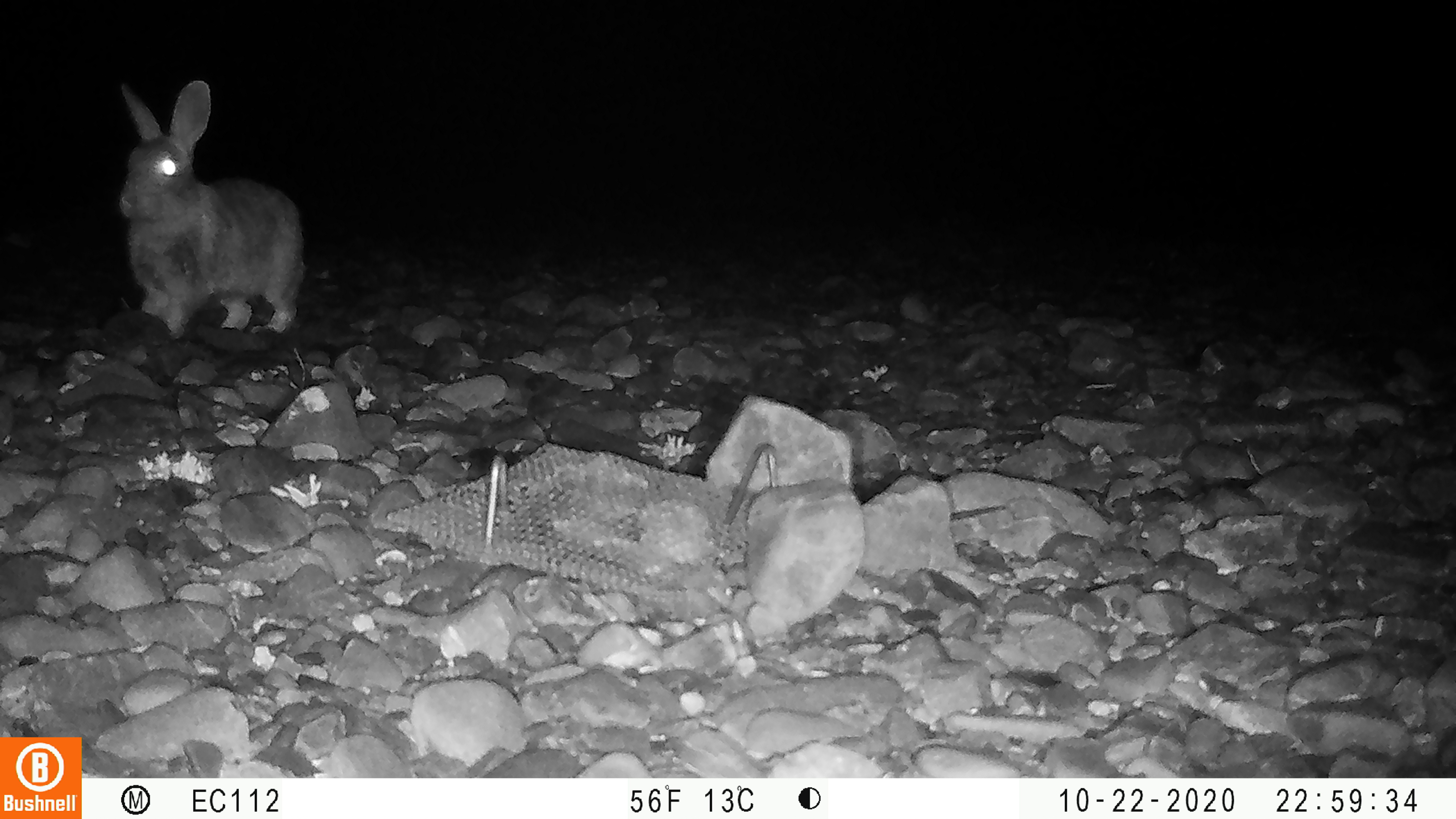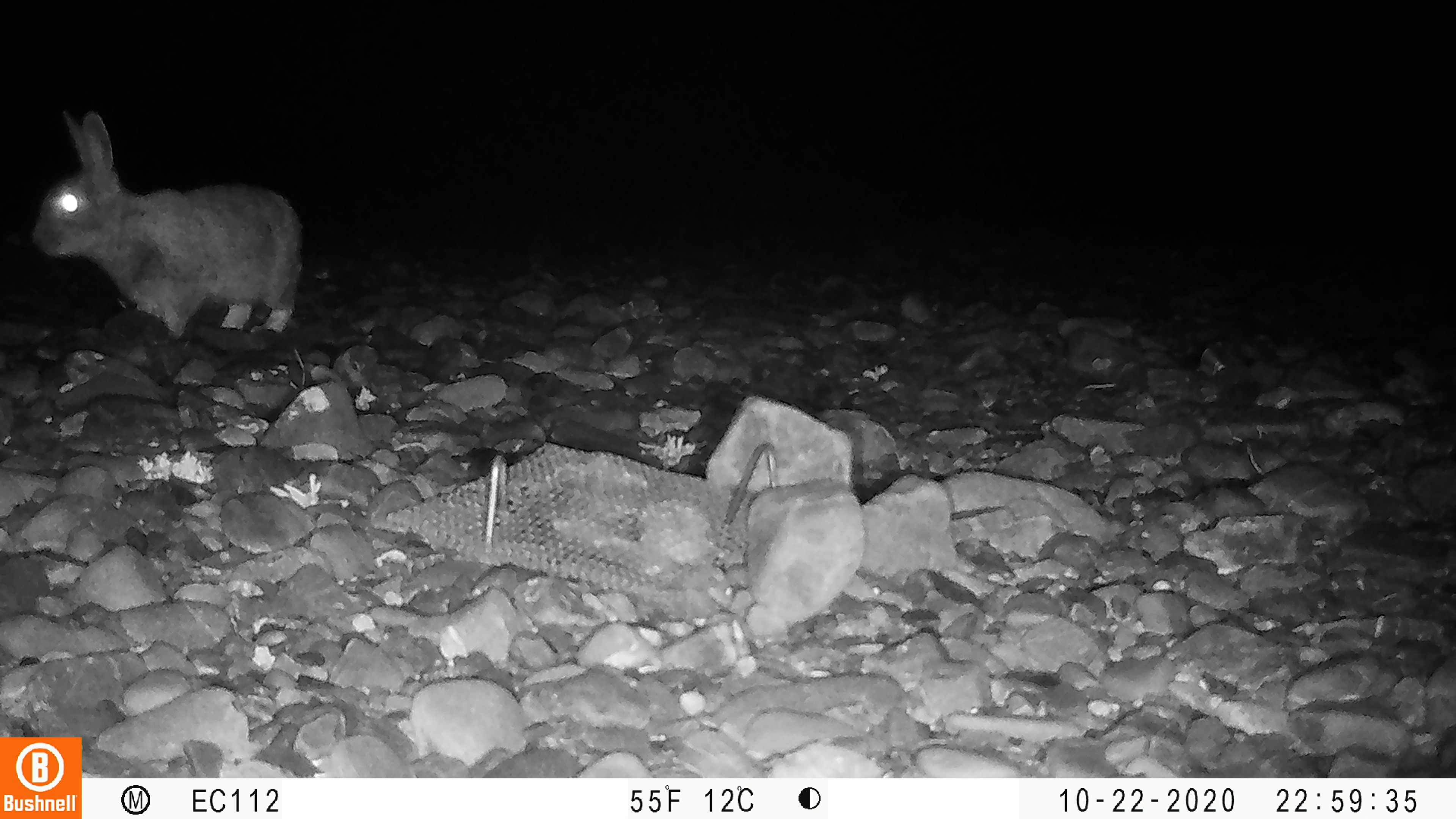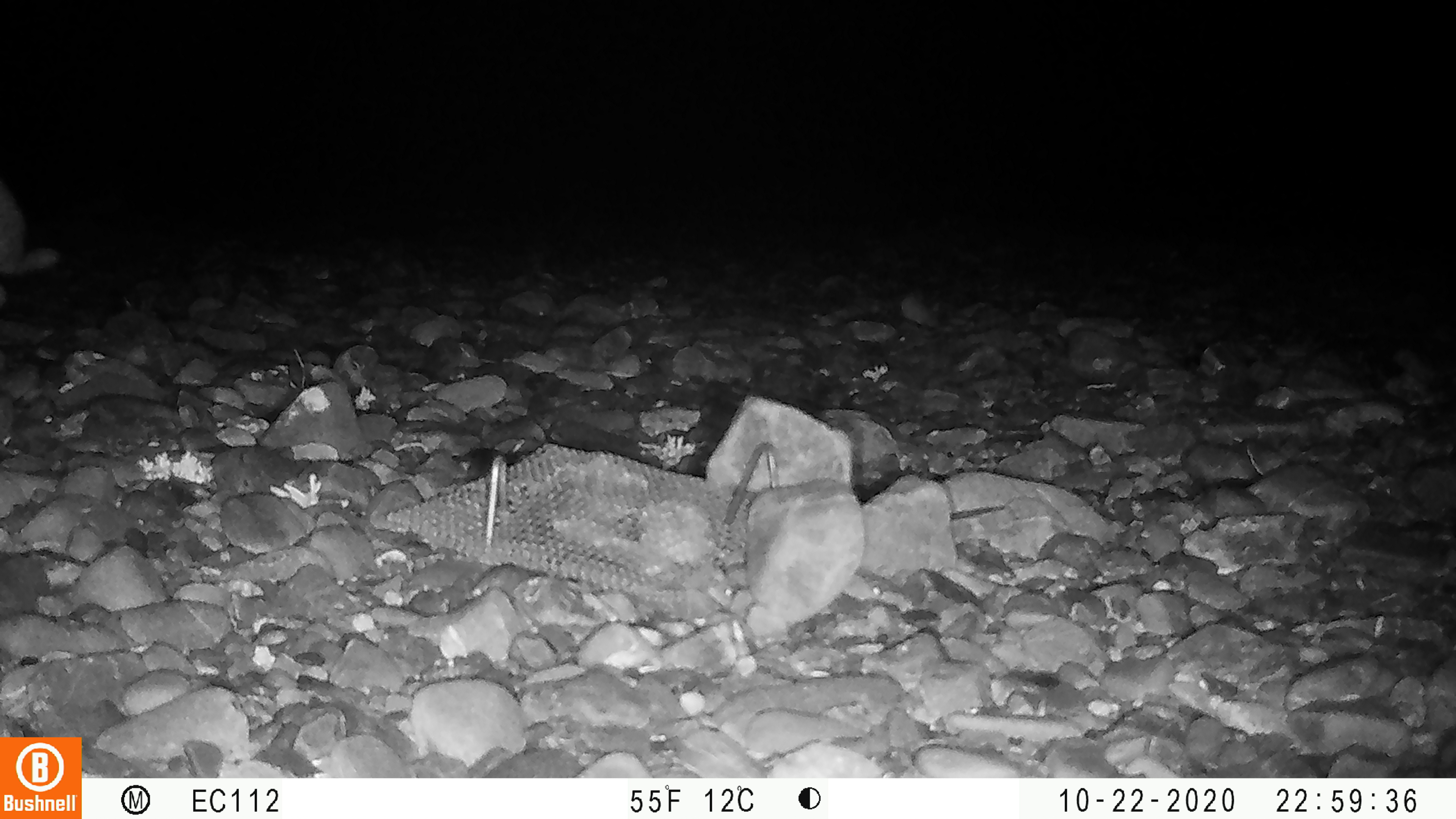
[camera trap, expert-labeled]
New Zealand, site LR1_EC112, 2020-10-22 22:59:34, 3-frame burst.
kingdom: Animalia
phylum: Chordata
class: Mammalia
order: Lagomorpha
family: Leporidae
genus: Oryctolagus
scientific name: Oryctolagus cuniculus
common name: european rabbit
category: rabbit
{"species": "rabbit (european rabbit) (Oryctolagus cuniculus)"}